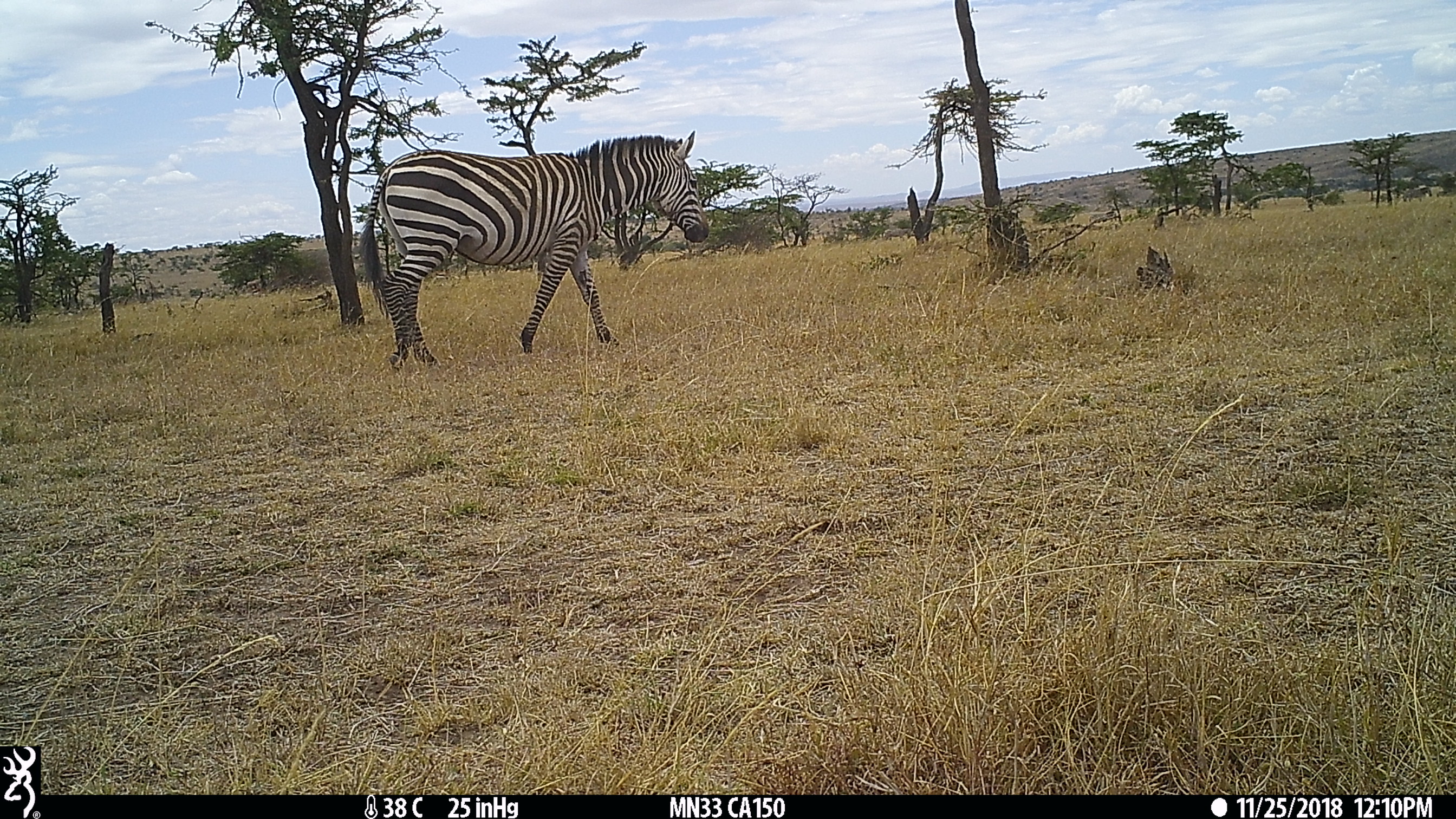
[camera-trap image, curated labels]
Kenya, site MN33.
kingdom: Animalia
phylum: Chordata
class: Mammalia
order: Perissodactyla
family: Equidae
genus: Equus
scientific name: Equus quagga burchellii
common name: burchell's zebra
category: zebra